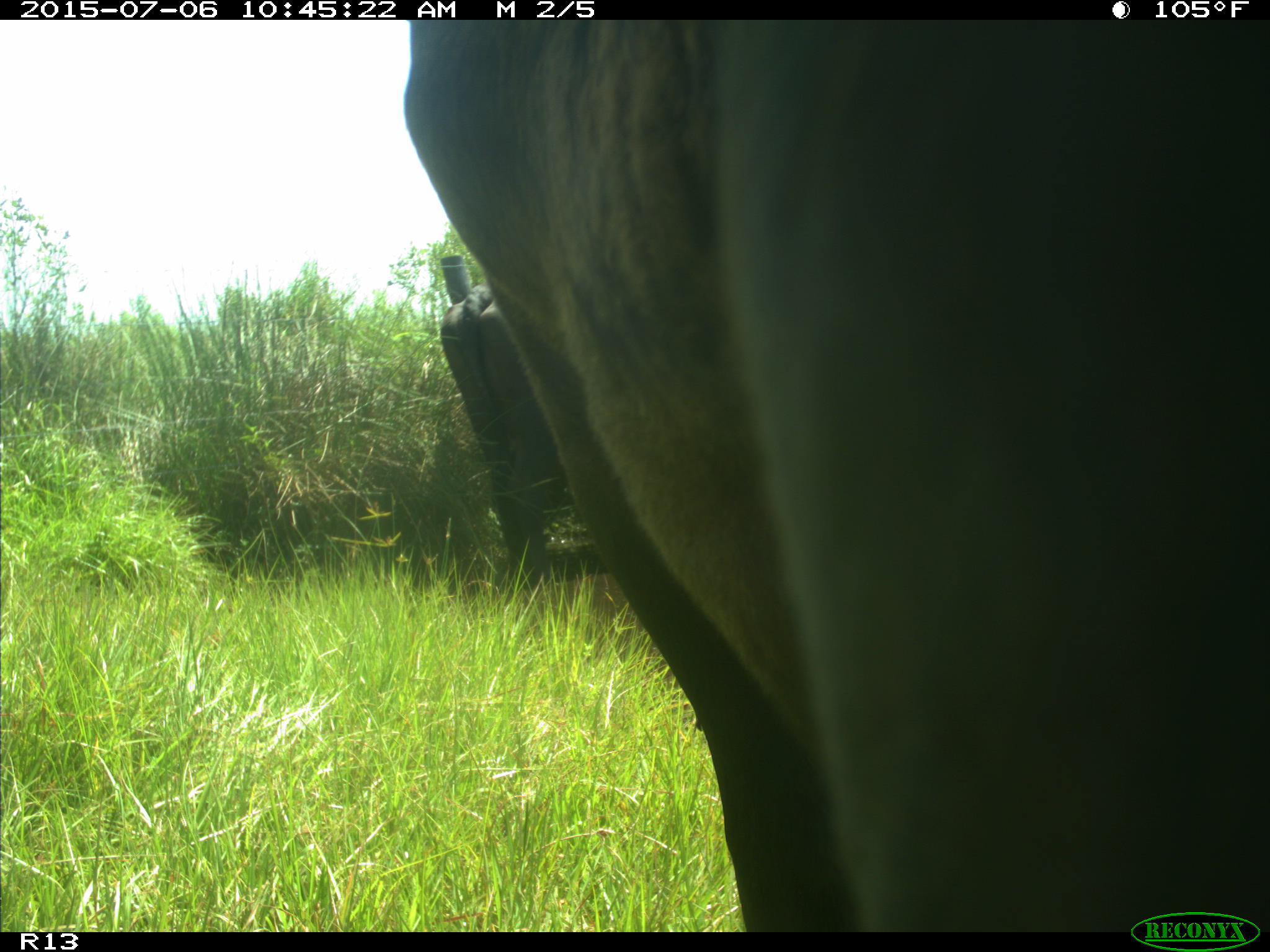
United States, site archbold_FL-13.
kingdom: Animalia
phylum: Chordata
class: Mammalia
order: Artiodactyla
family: Bovidae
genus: Bos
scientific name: Bos taurus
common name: domestic cow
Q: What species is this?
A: Bos taurus (domestic cow).